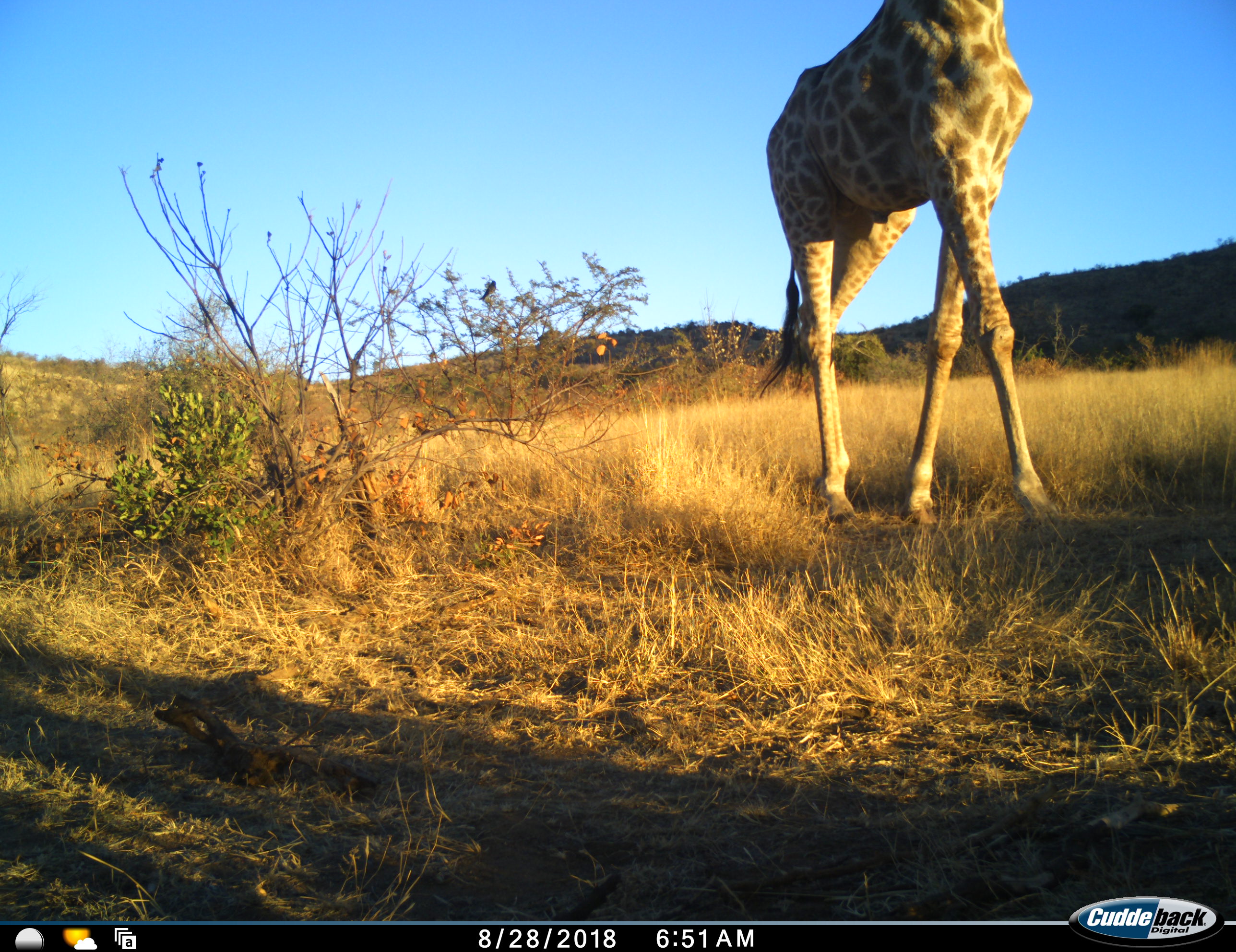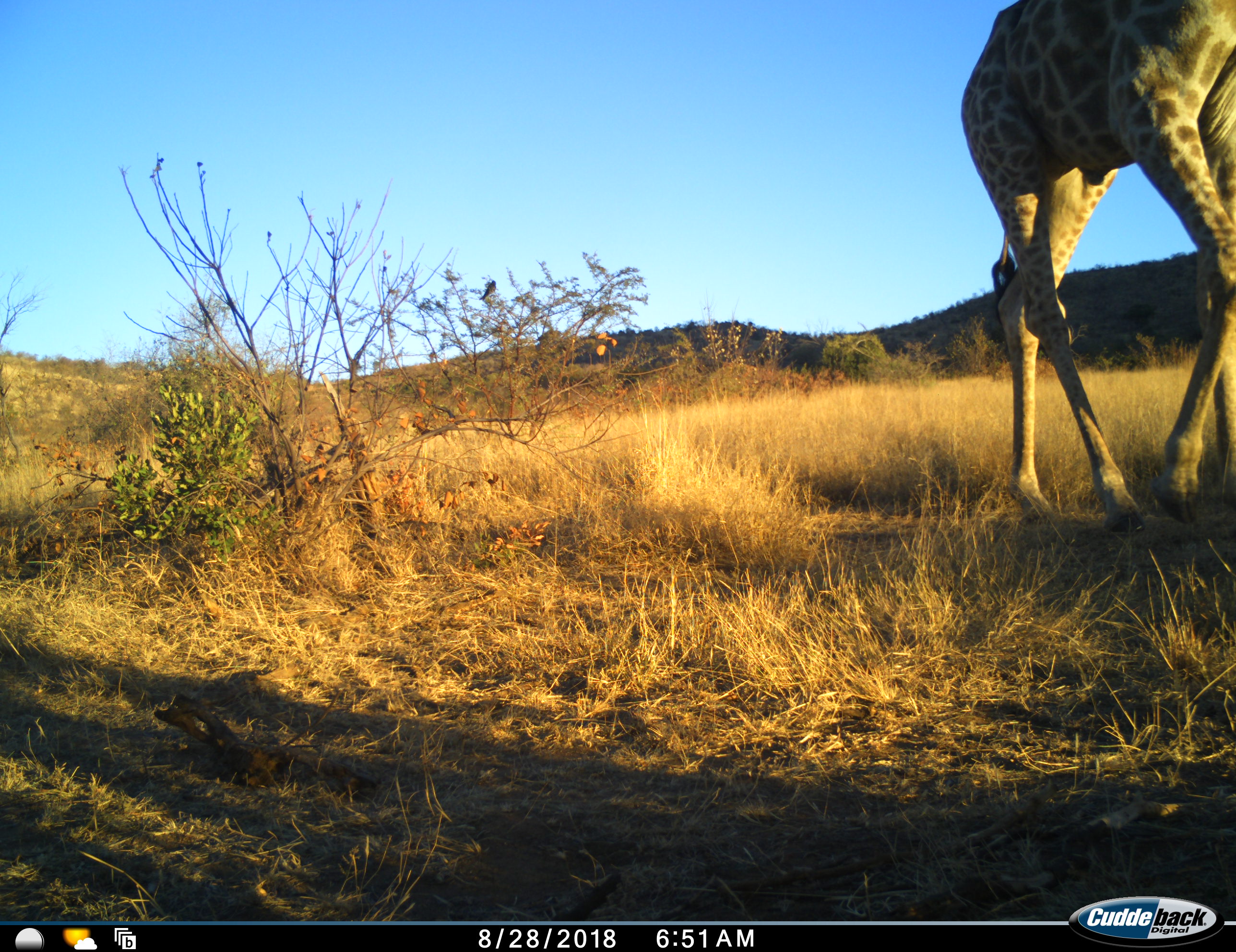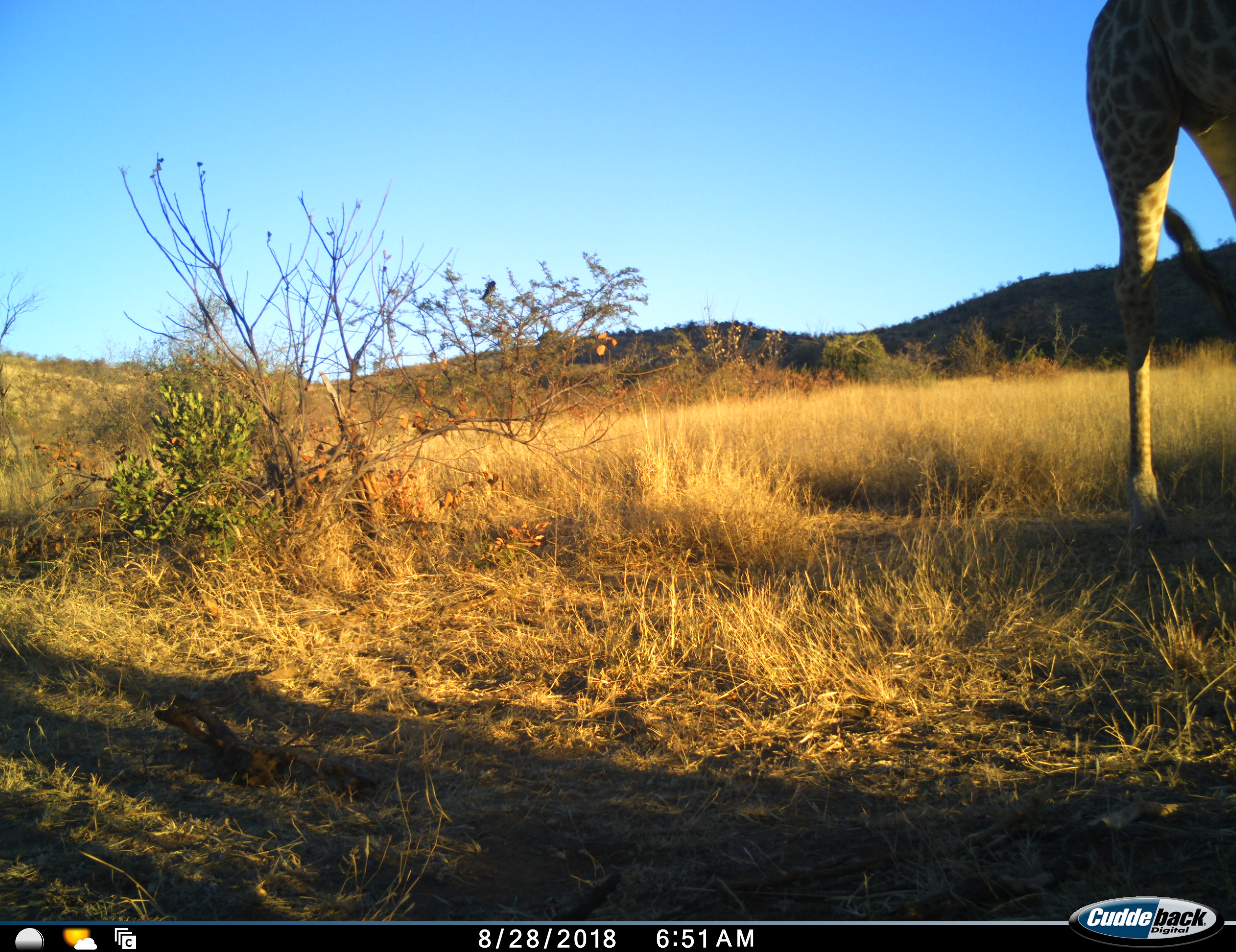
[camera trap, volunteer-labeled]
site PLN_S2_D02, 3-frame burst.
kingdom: Animalia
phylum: Chordata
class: Mammalia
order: Artiodactyla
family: Giraffidae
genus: Giraffa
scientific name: Giraffa camelopardalis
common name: giraffe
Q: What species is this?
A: Giraffe (Giraffa camelopardalis).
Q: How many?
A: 1.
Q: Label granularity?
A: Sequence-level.